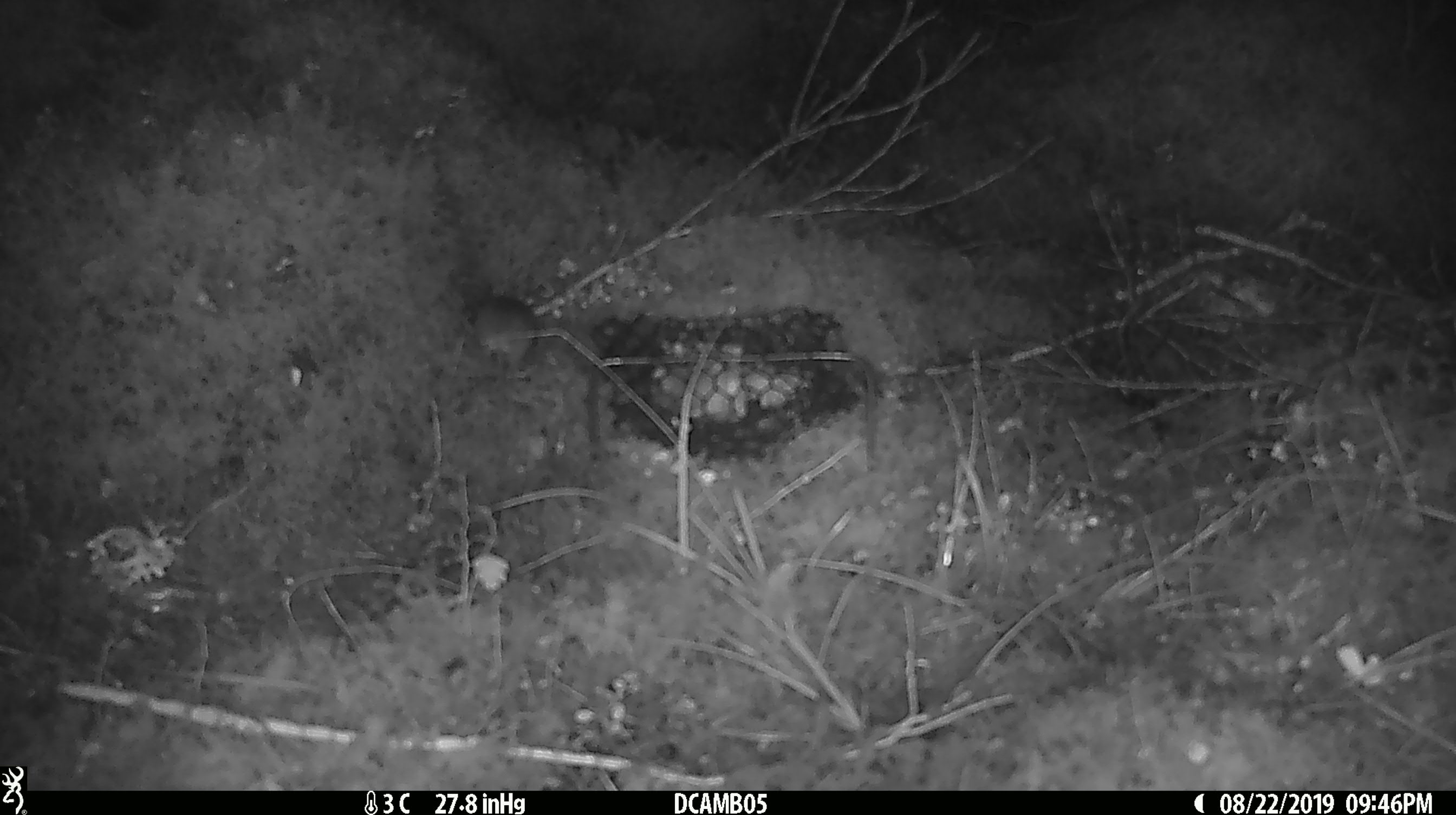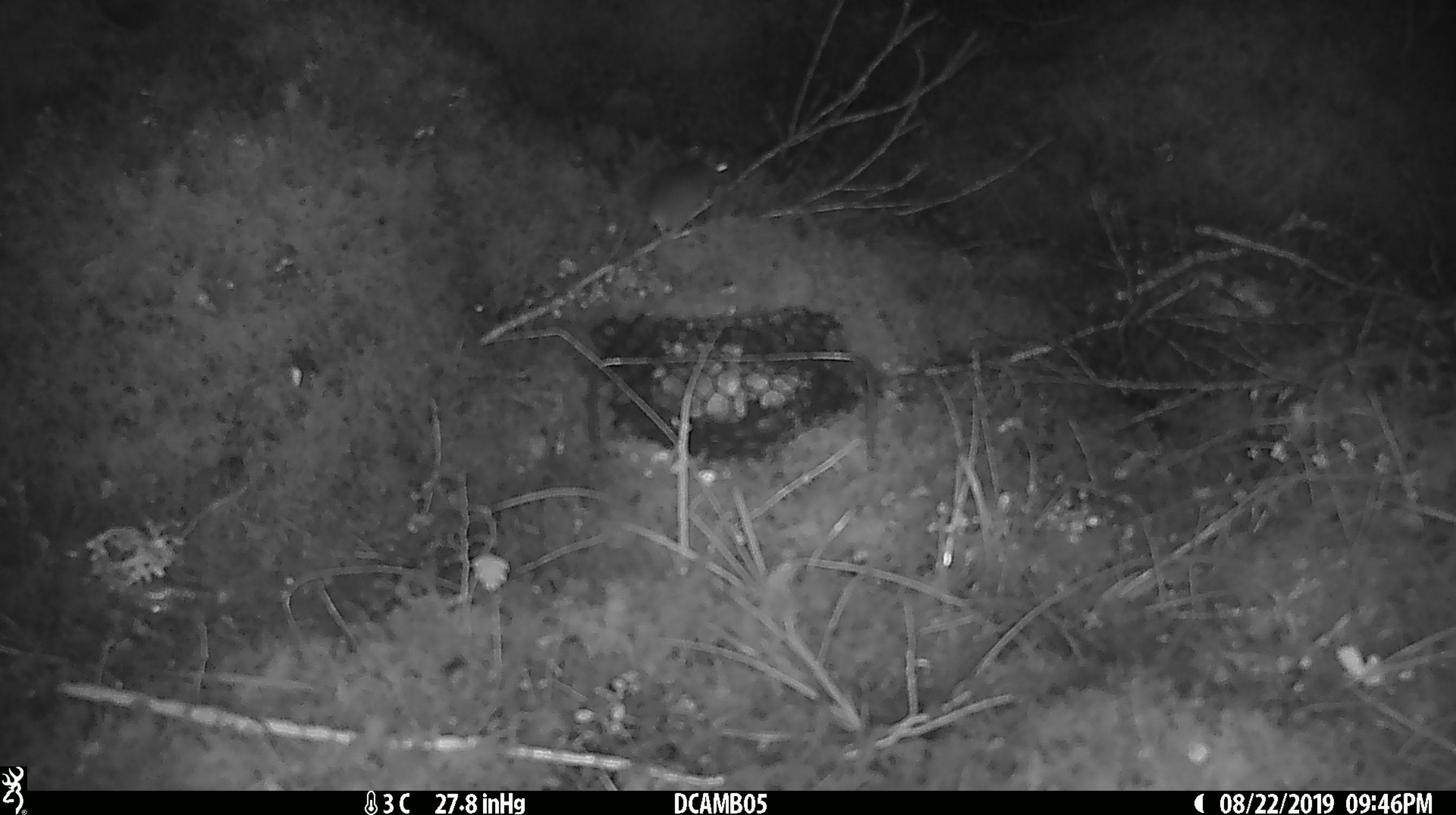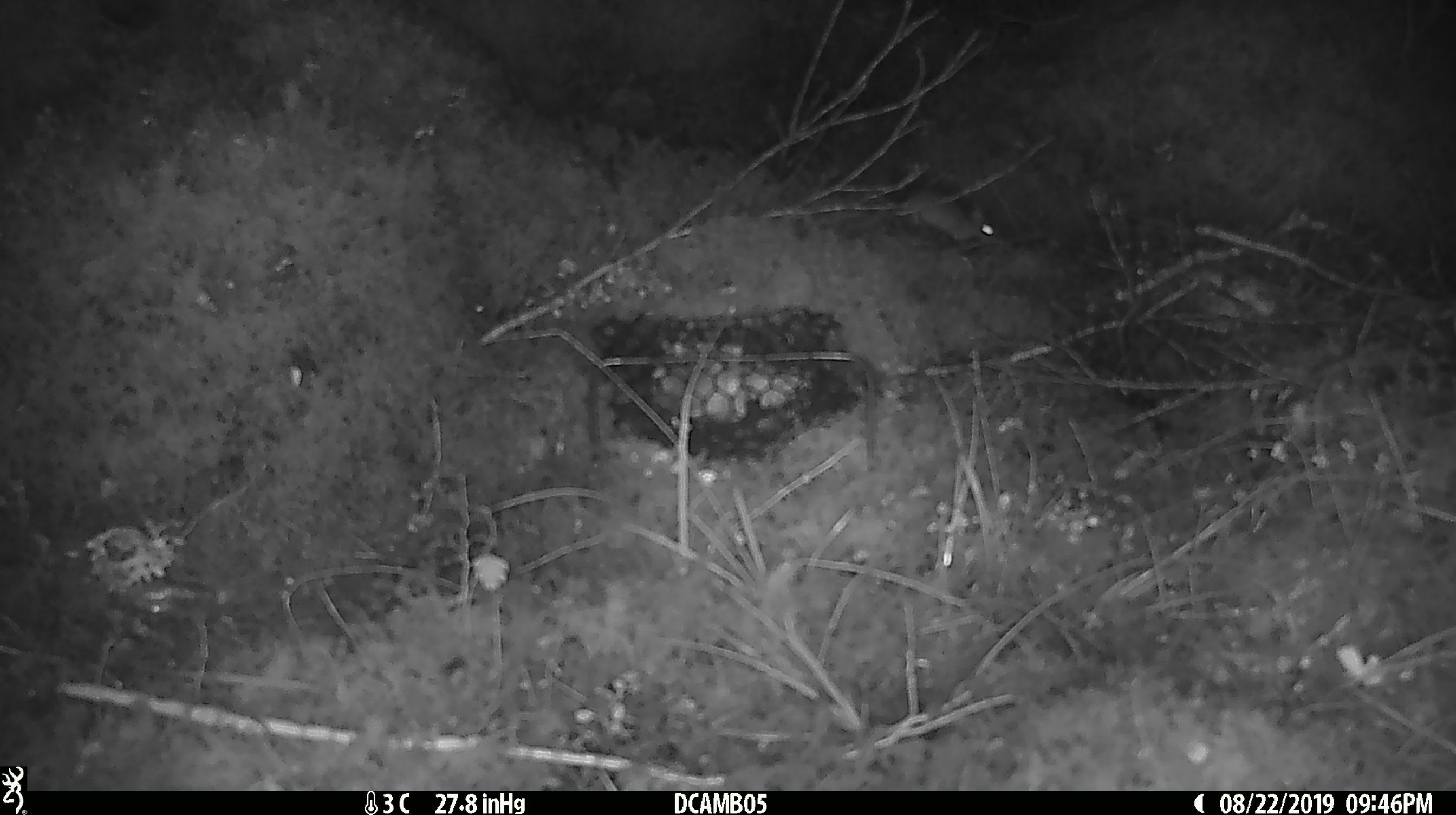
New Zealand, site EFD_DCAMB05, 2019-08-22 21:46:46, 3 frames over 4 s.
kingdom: Animalia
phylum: Chordata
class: Mammalia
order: Rodentia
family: Muridae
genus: Mus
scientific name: Mus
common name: mouse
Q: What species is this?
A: Mouse (Mus).